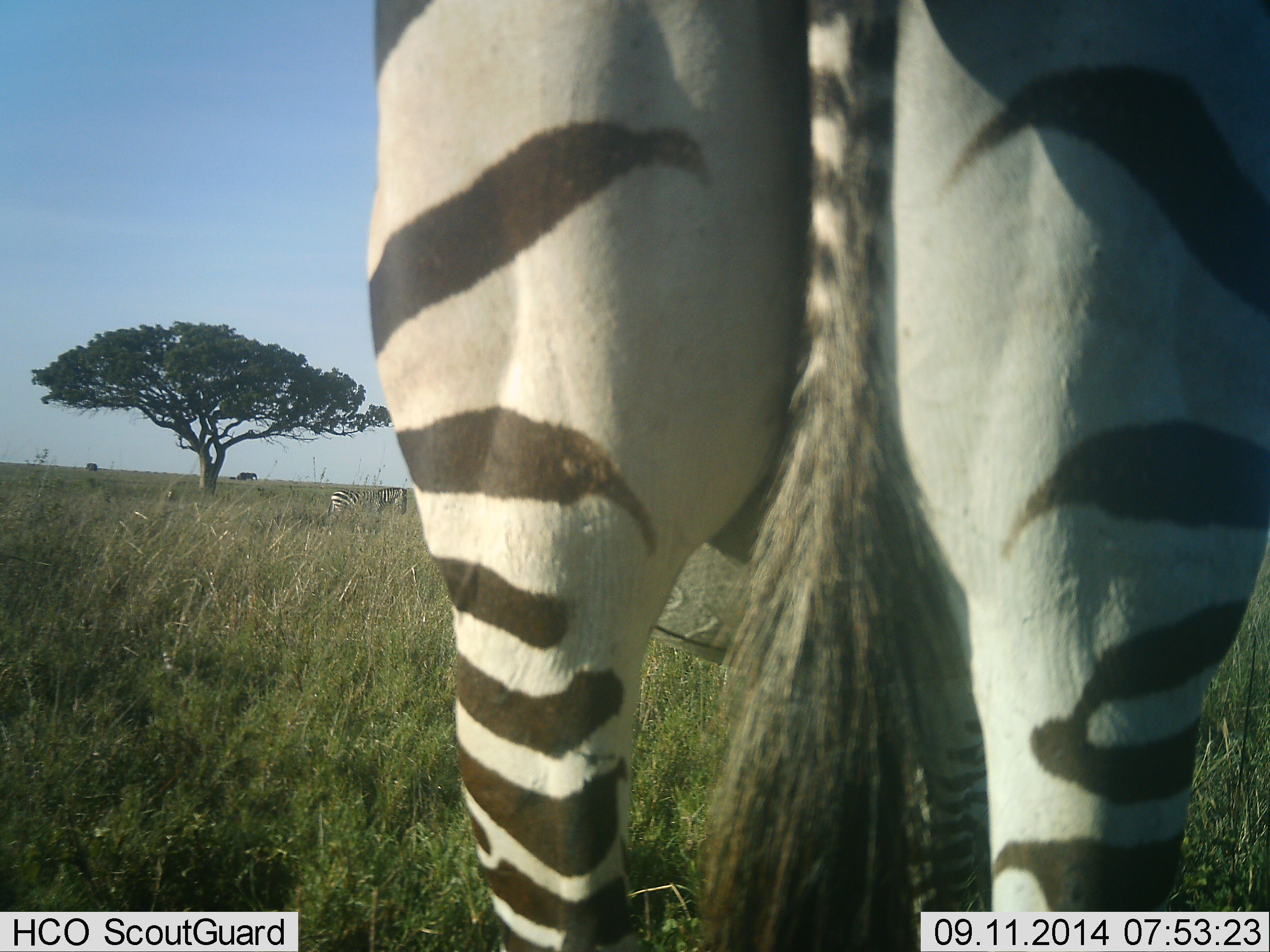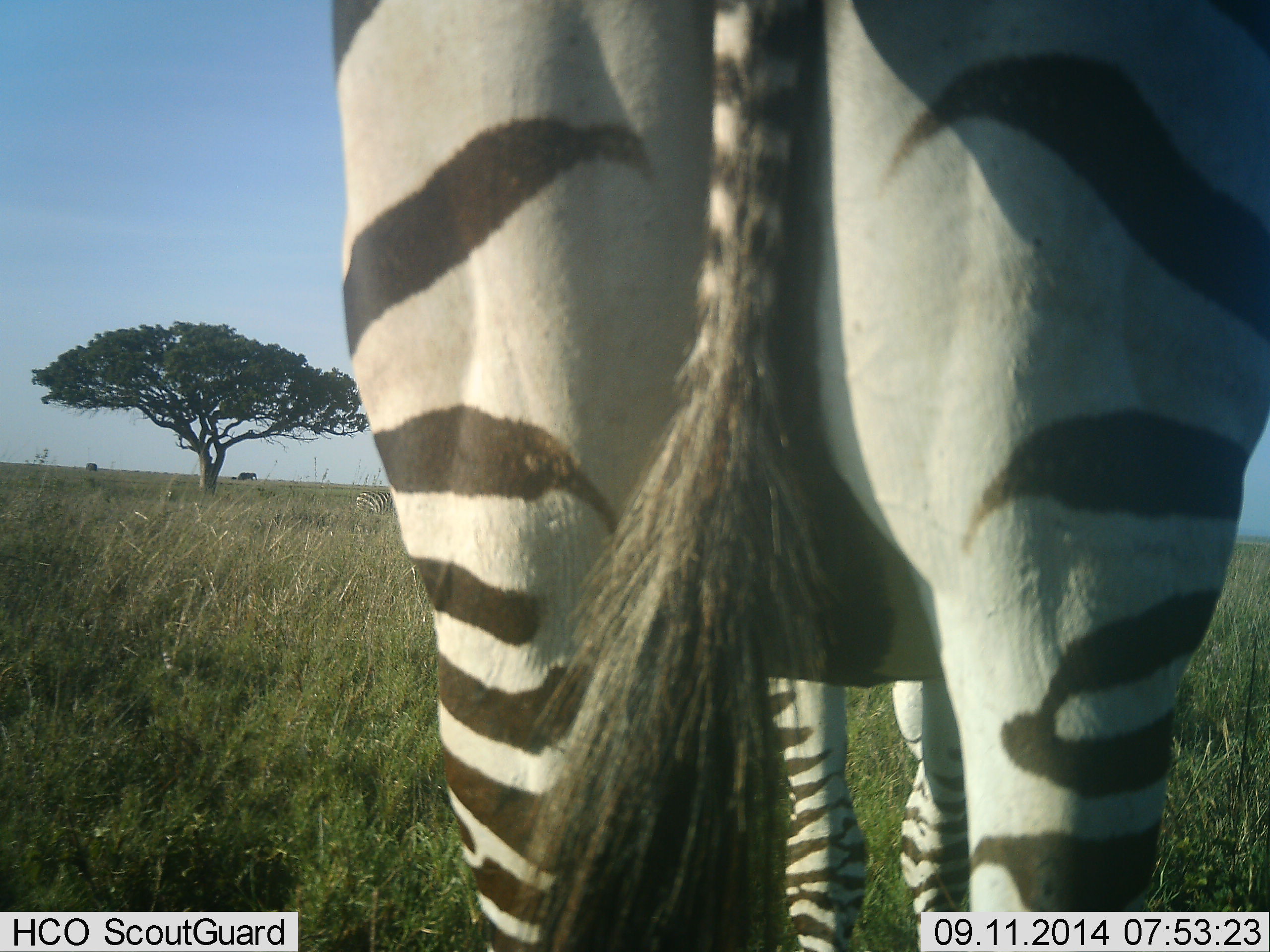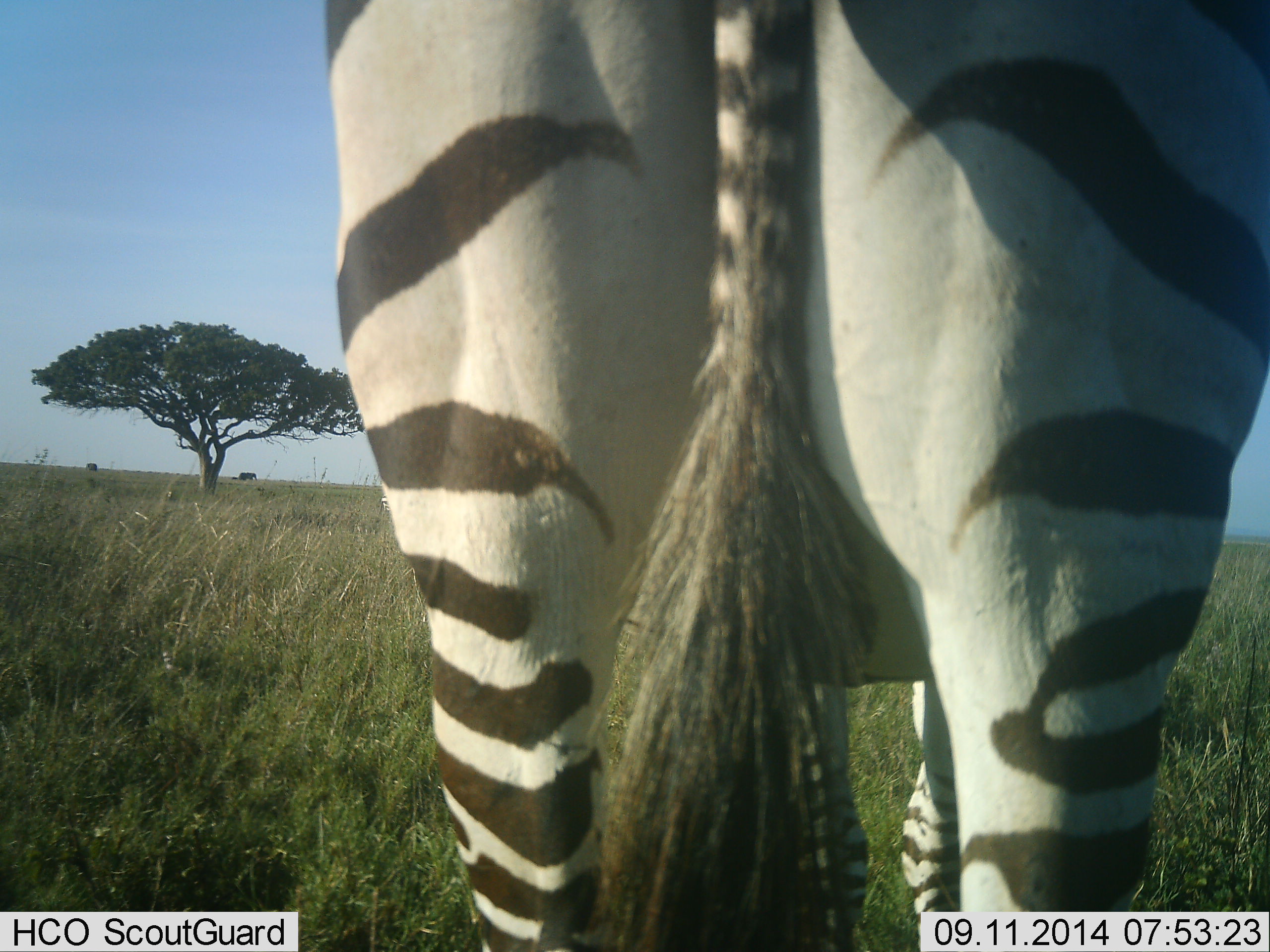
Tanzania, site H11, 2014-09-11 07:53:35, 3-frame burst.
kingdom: Animalia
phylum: Chordata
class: Mammalia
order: Perissodactyla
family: Equidae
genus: Equus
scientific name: Equus quagga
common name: plains zebra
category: zebra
Zebra (plains zebra) (Equus quagga), count 1. Behavior (volunteer vote fractions): standing 82%, resting 0%, moving 27%, interacting 9%. Young present (vote fraction): 0%. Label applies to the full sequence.